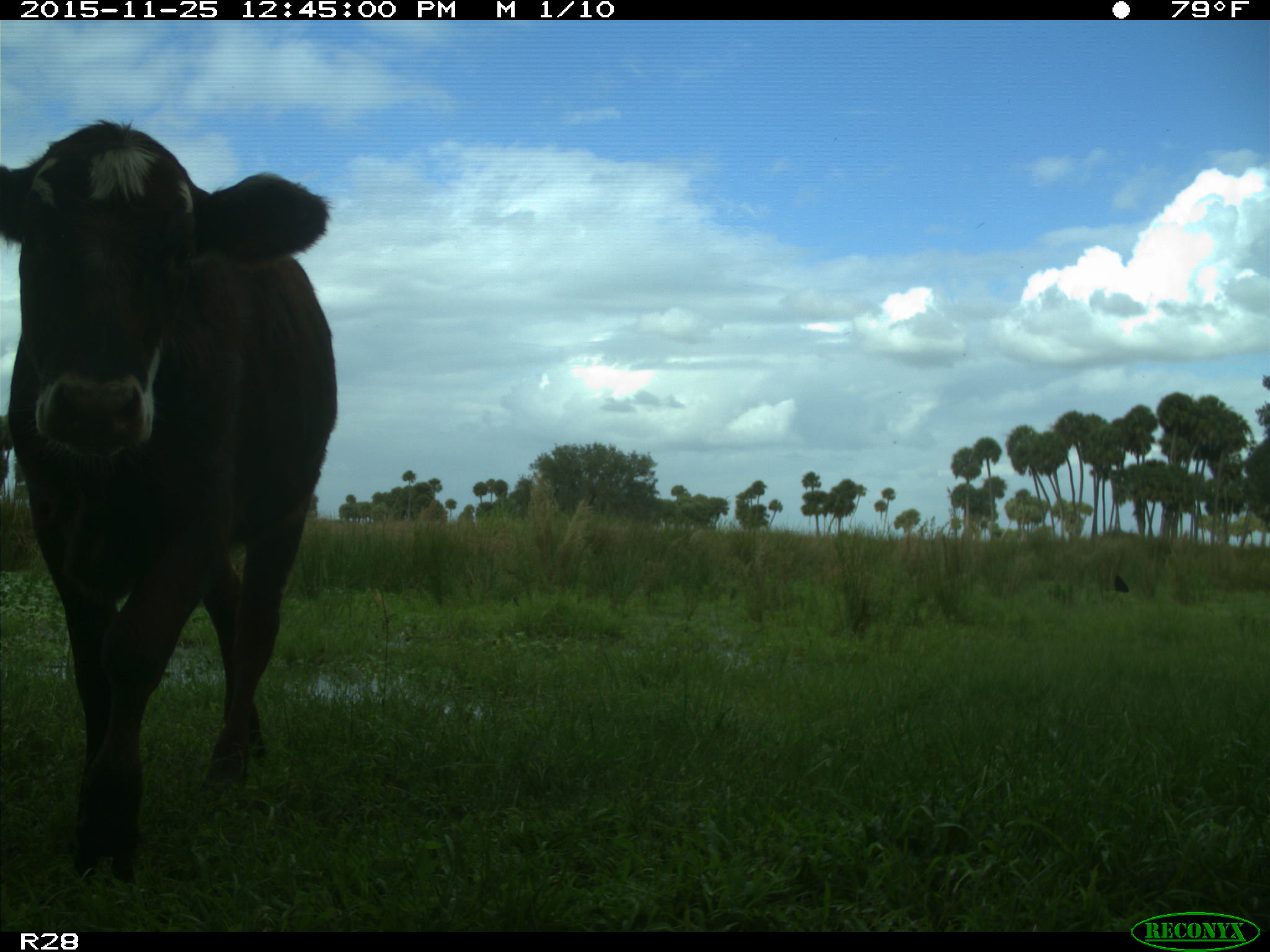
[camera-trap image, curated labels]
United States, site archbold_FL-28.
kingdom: Animalia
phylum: Chordata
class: Mammalia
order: Artiodactyla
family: Bovidae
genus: Bos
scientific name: Bos taurus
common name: domestic cow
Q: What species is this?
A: Bos taurus (domestic cow).